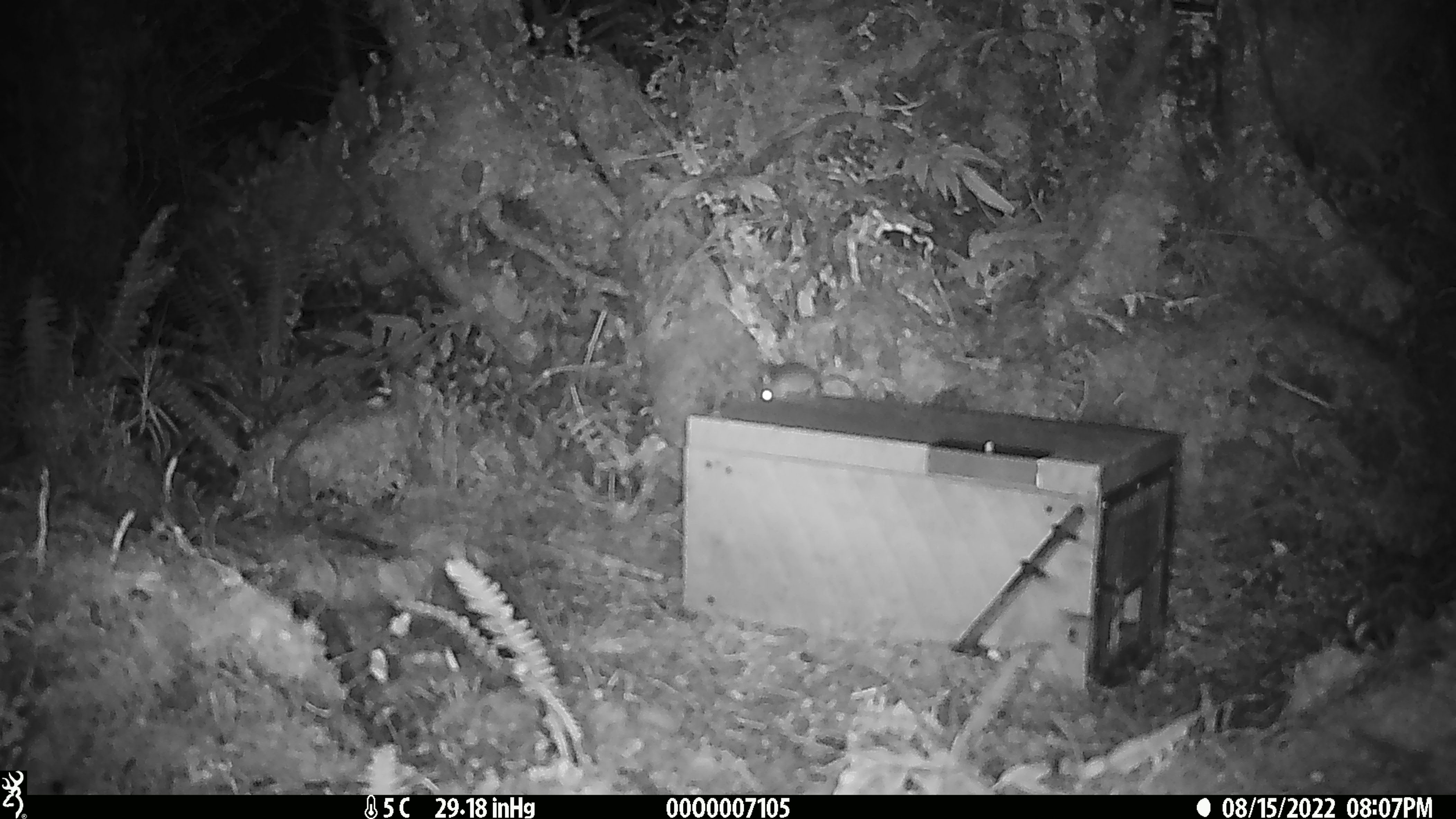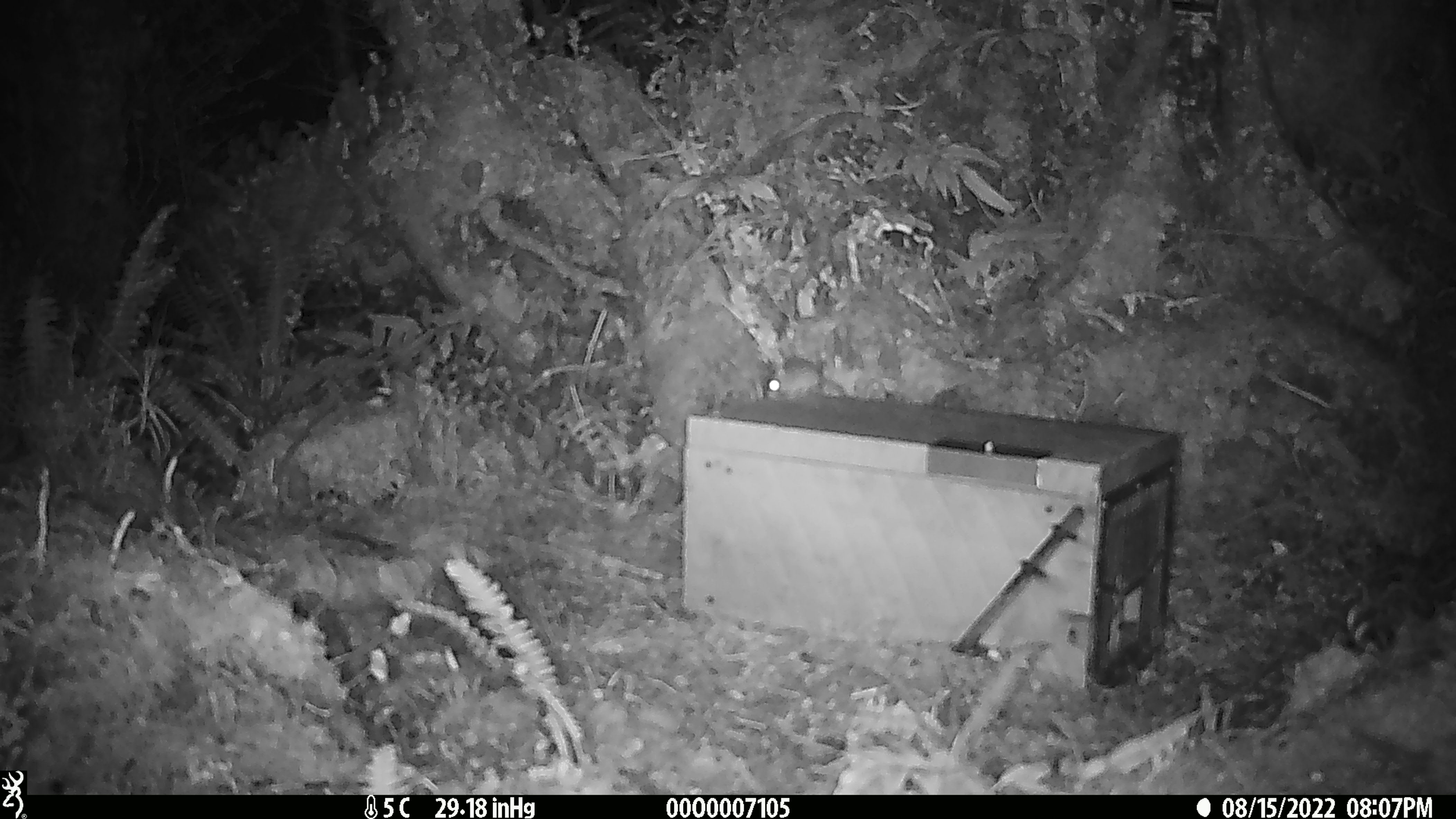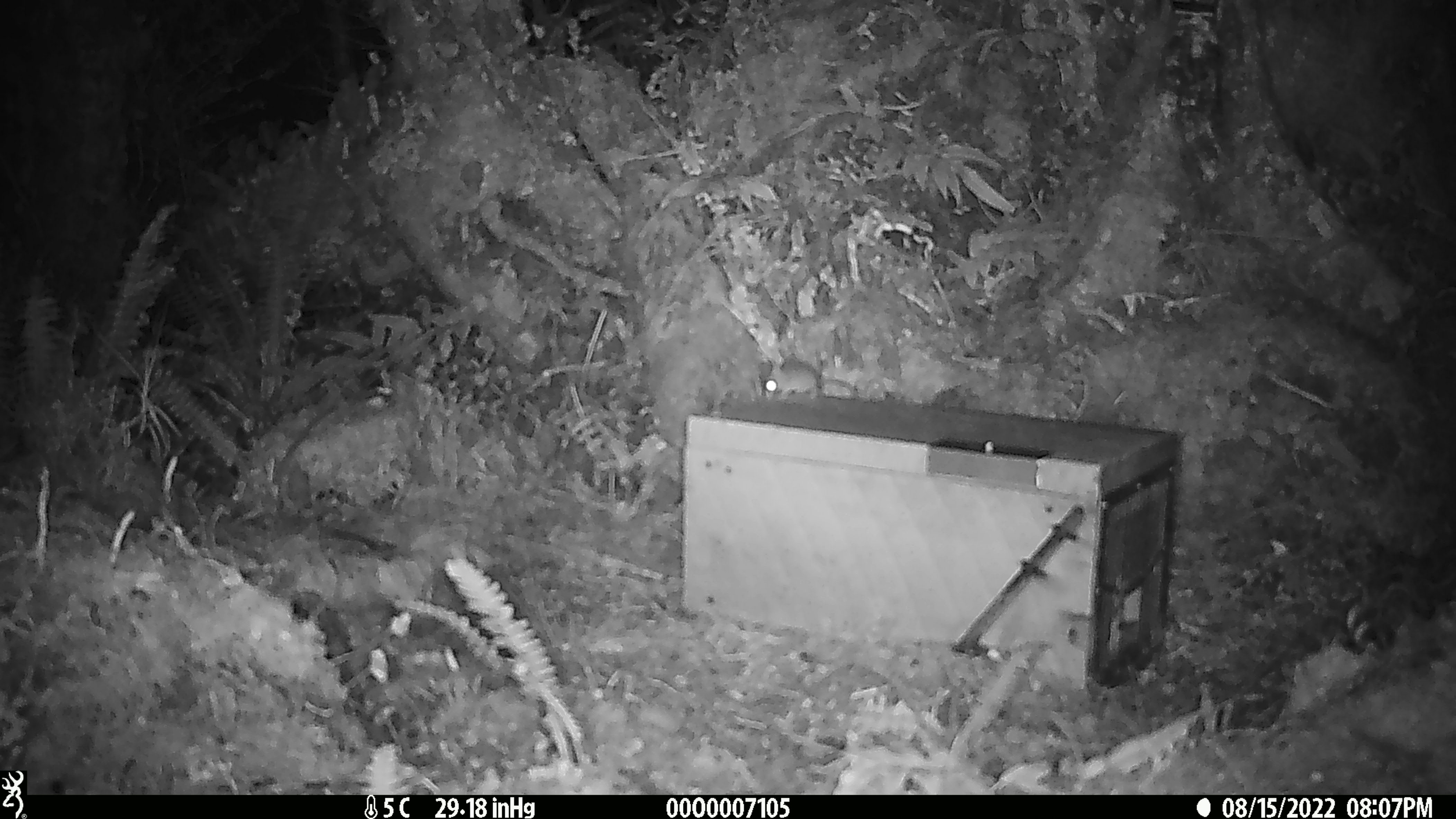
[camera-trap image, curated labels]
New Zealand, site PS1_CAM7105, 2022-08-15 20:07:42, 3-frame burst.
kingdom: Animalia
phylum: Chordata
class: Mammalia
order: Rodentia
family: Muridae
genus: Mus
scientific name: Mus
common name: mouse